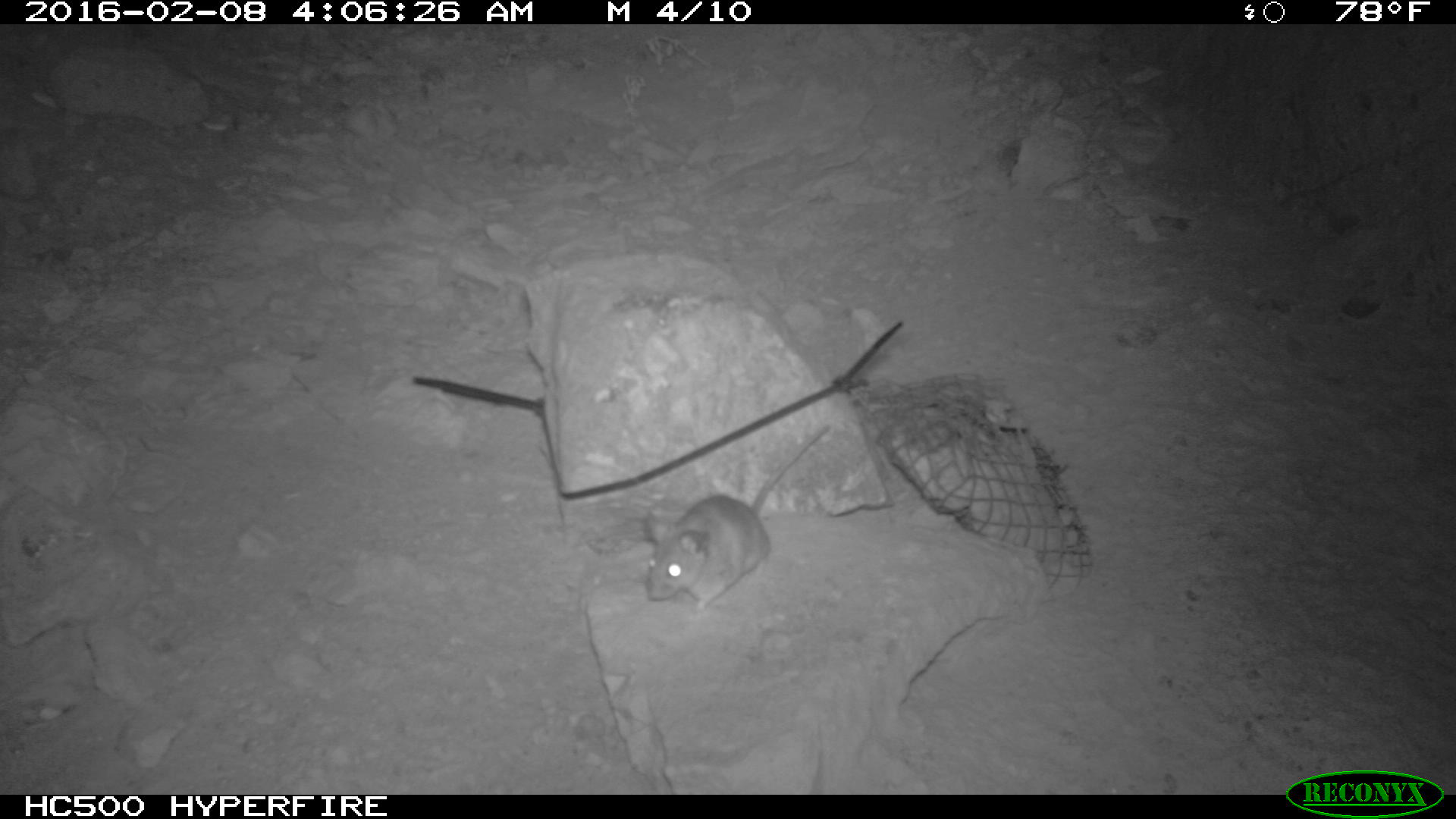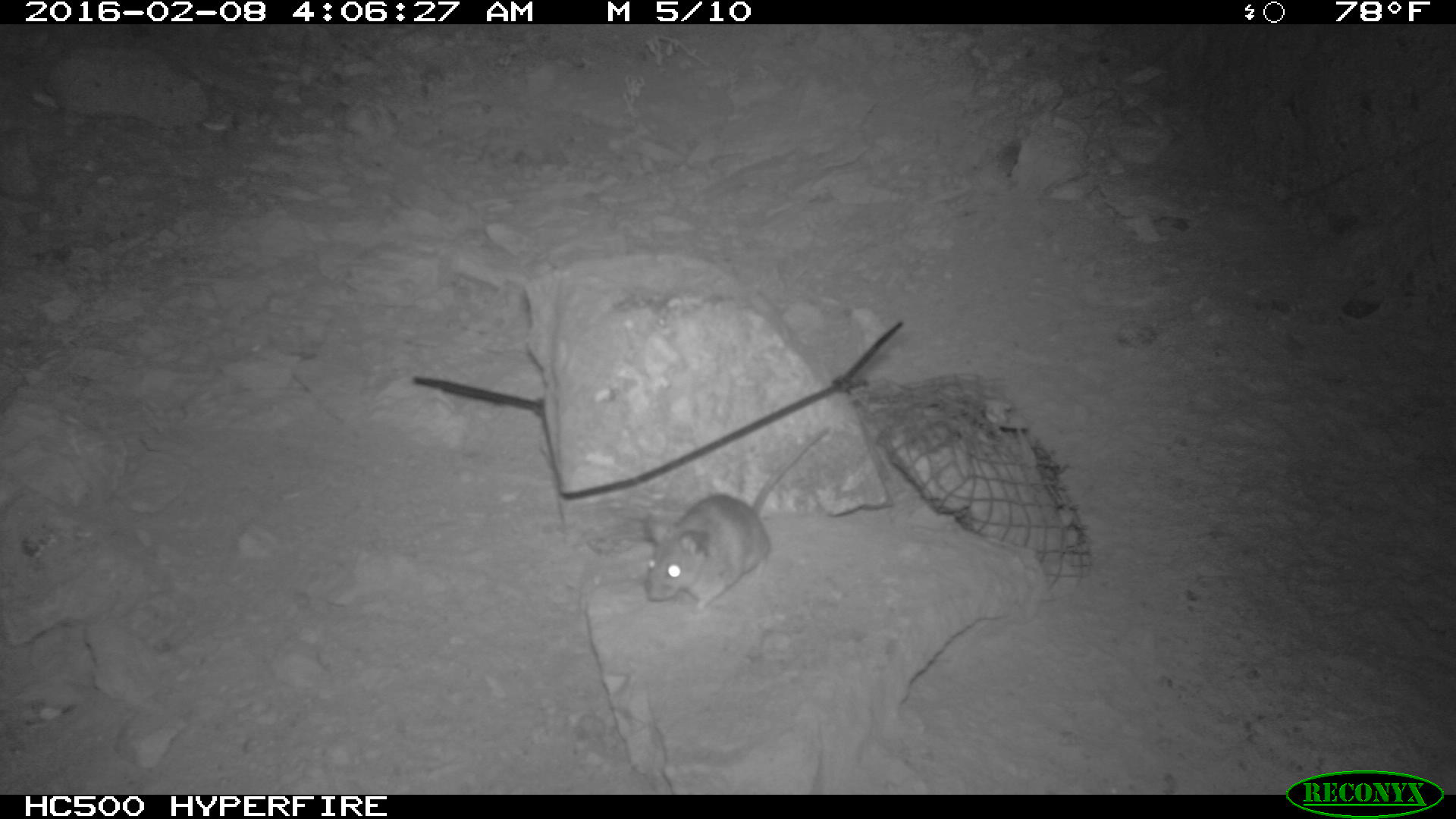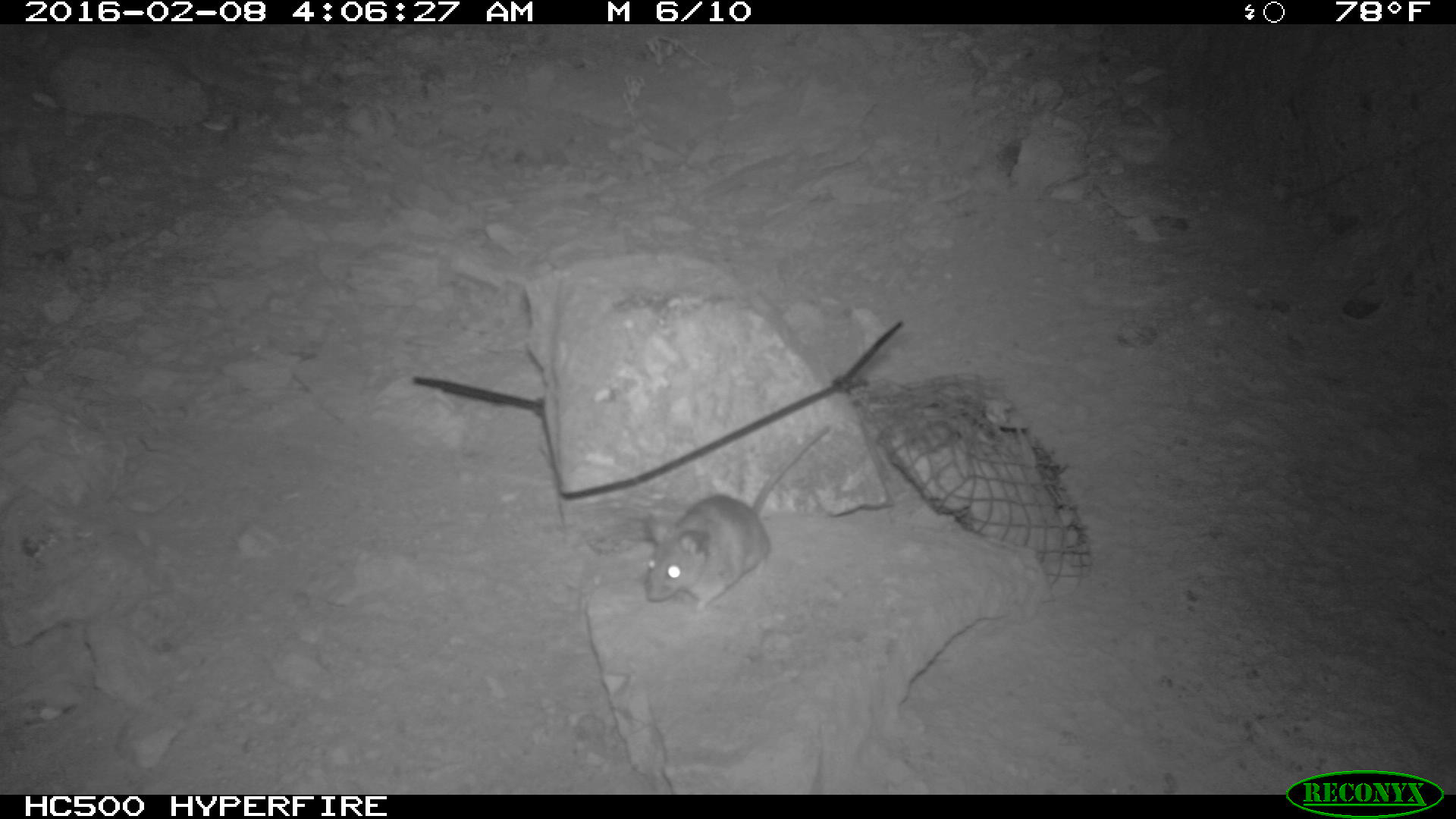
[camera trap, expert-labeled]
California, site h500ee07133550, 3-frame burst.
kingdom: Animalia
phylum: Chordata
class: Mammalia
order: Rodentia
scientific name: Rodentia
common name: rodent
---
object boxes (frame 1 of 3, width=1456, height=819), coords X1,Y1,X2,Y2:
rodent: 645,422,830,613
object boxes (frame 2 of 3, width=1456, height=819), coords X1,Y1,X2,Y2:
rodent: 642,428,827,612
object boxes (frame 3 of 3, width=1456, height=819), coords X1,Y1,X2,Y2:
rodent: 644,426,830,611